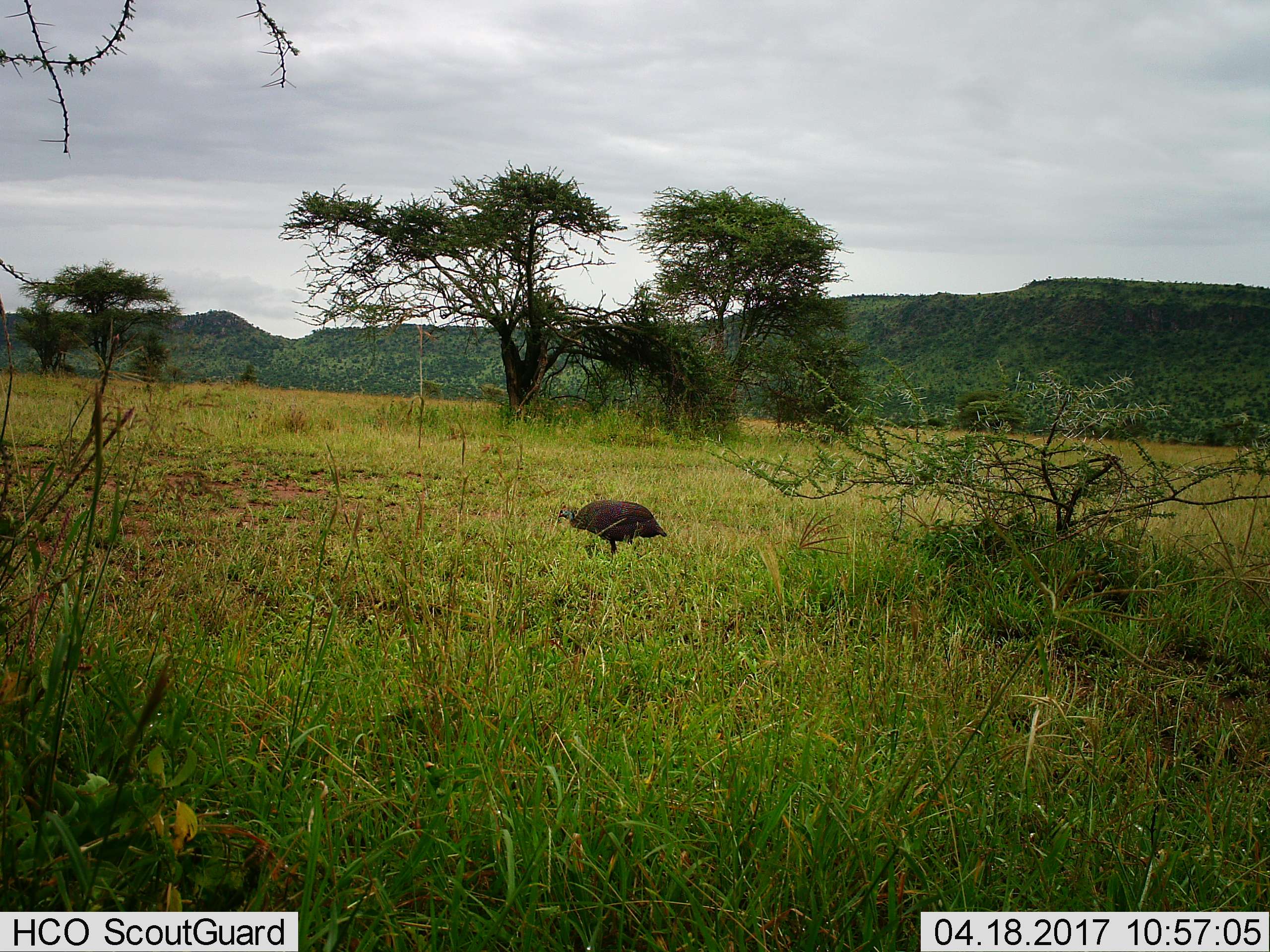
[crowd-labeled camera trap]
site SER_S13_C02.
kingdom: Animalia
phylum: Chordata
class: Aves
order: Galliformes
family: Numididae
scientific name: Numididae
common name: guineafowl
Guineafowl (Numididae), count 1. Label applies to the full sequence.